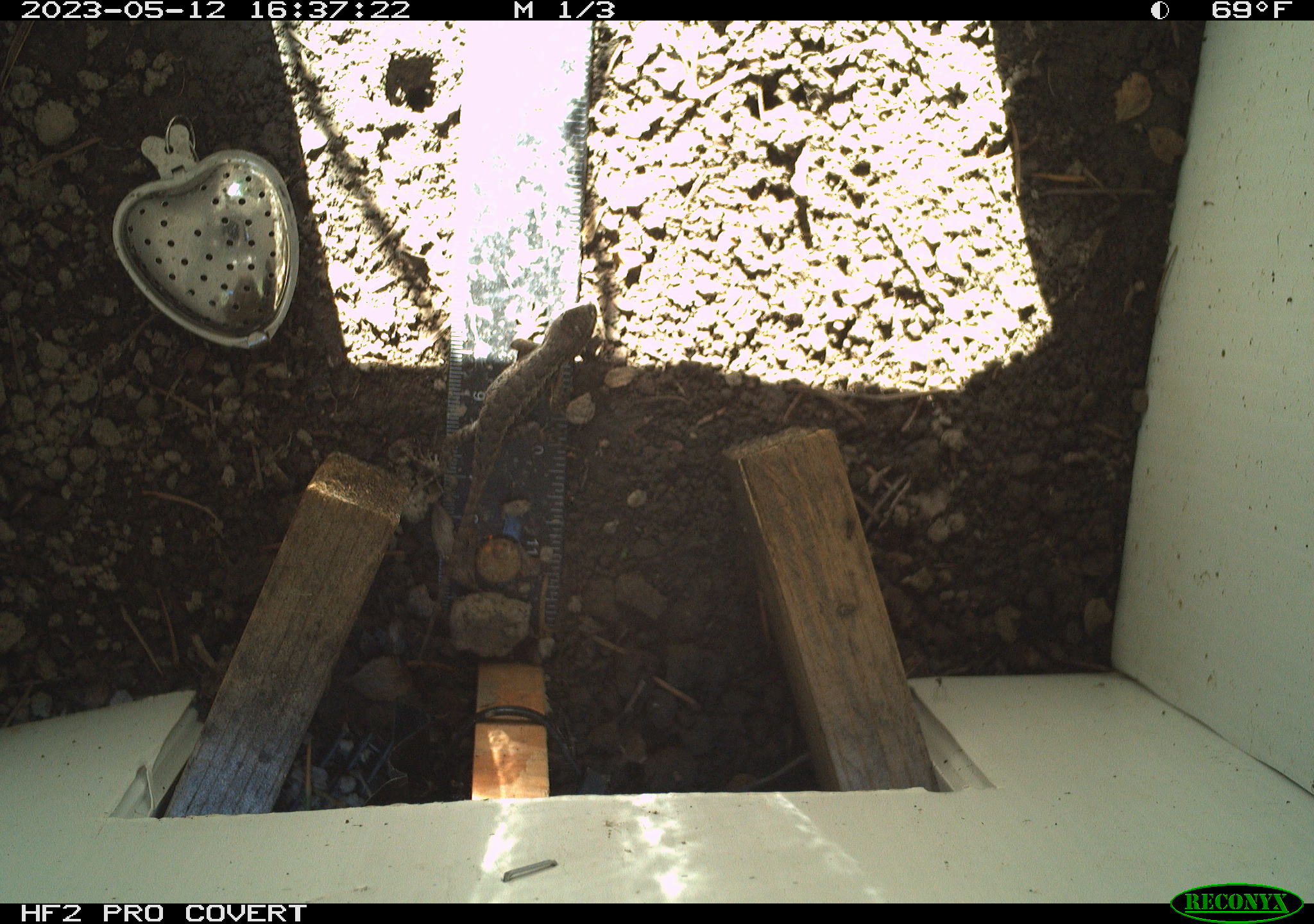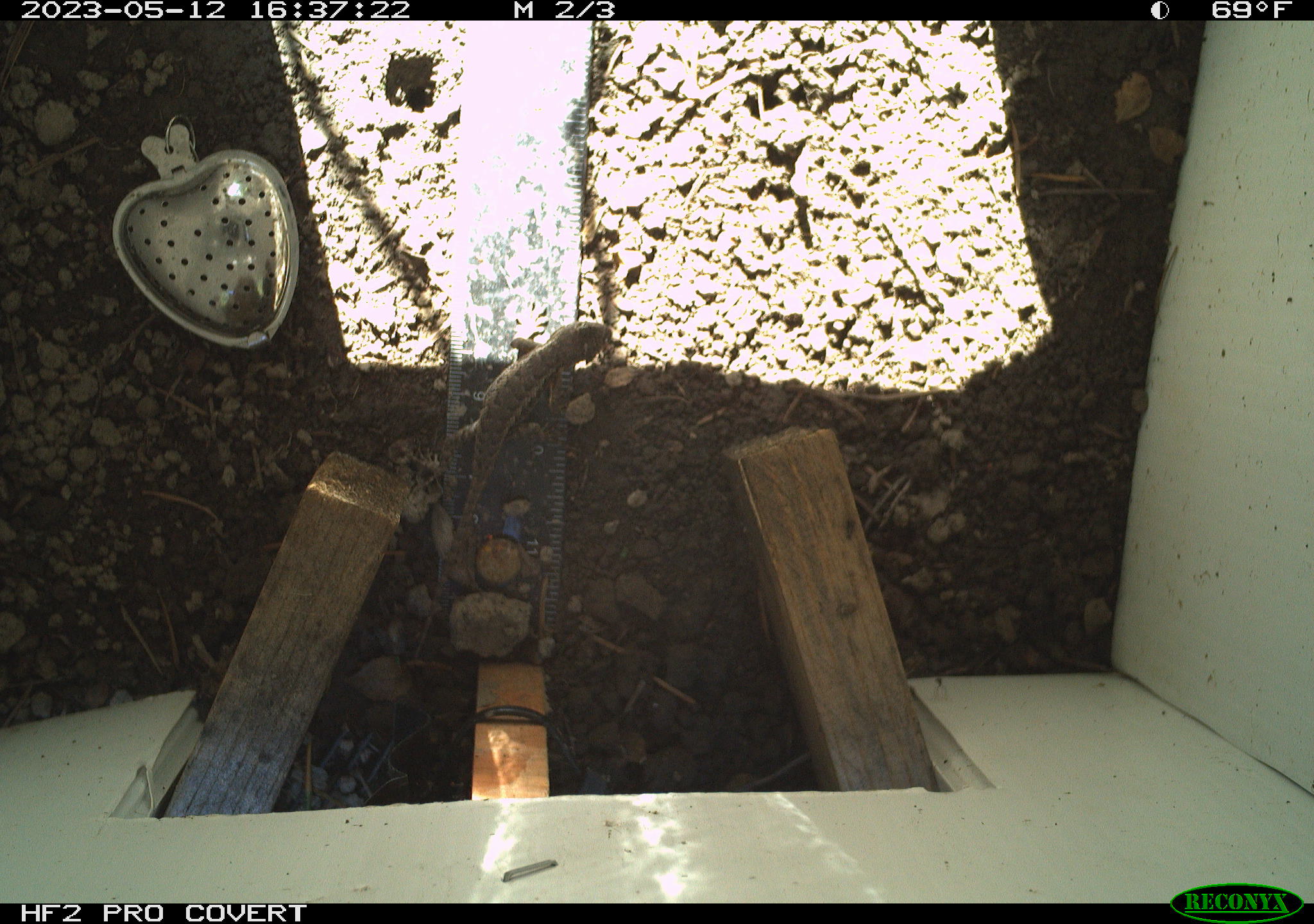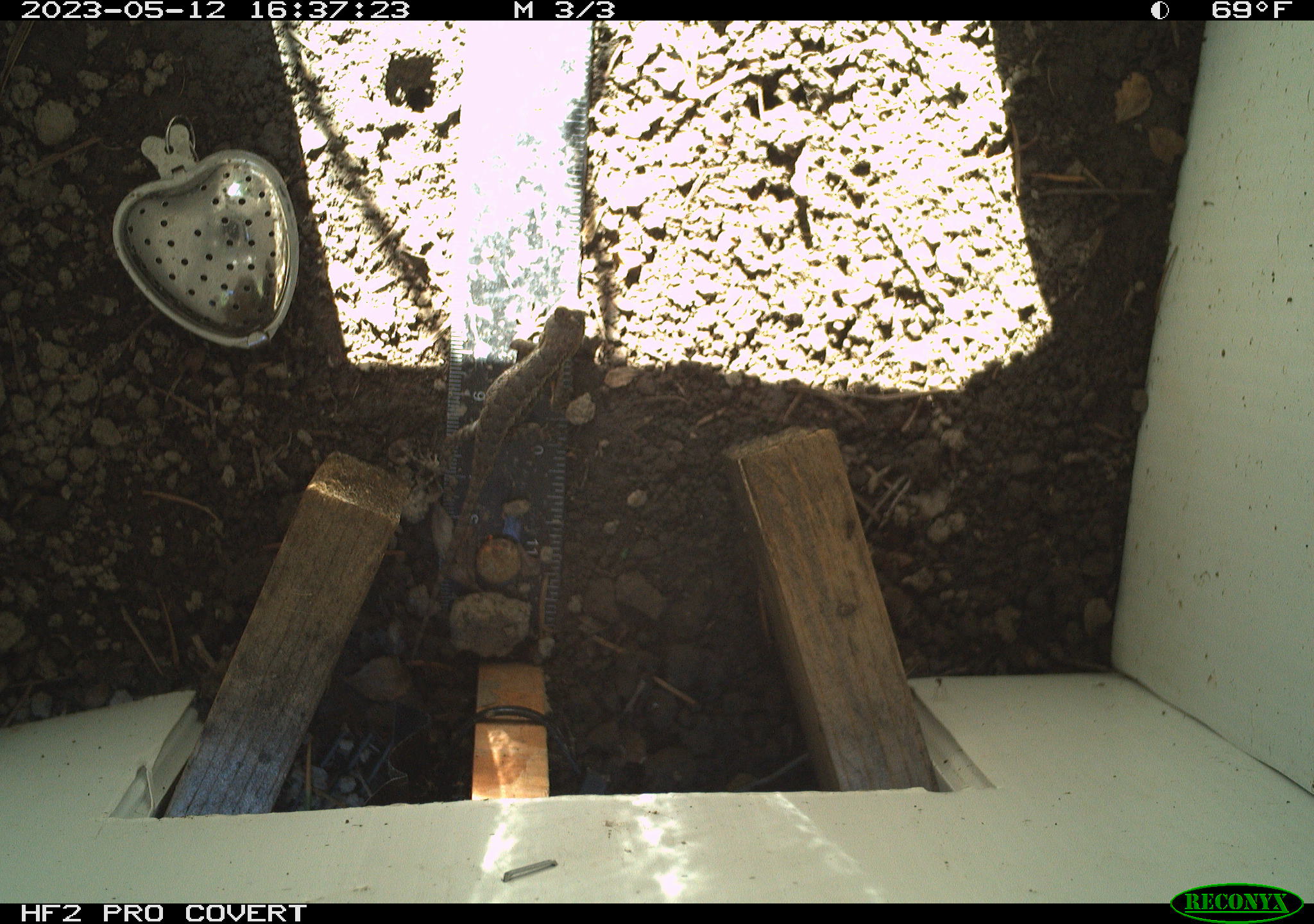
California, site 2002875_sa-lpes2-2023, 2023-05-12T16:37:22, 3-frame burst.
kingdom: Animalia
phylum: Chordata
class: Reptilia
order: Squamata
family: Phrynosomatidae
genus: Sceloporus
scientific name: Sceloporus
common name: spiny lizards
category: sceloporus species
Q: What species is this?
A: Sceloporus species (spiny lizards) (Sceloporus).